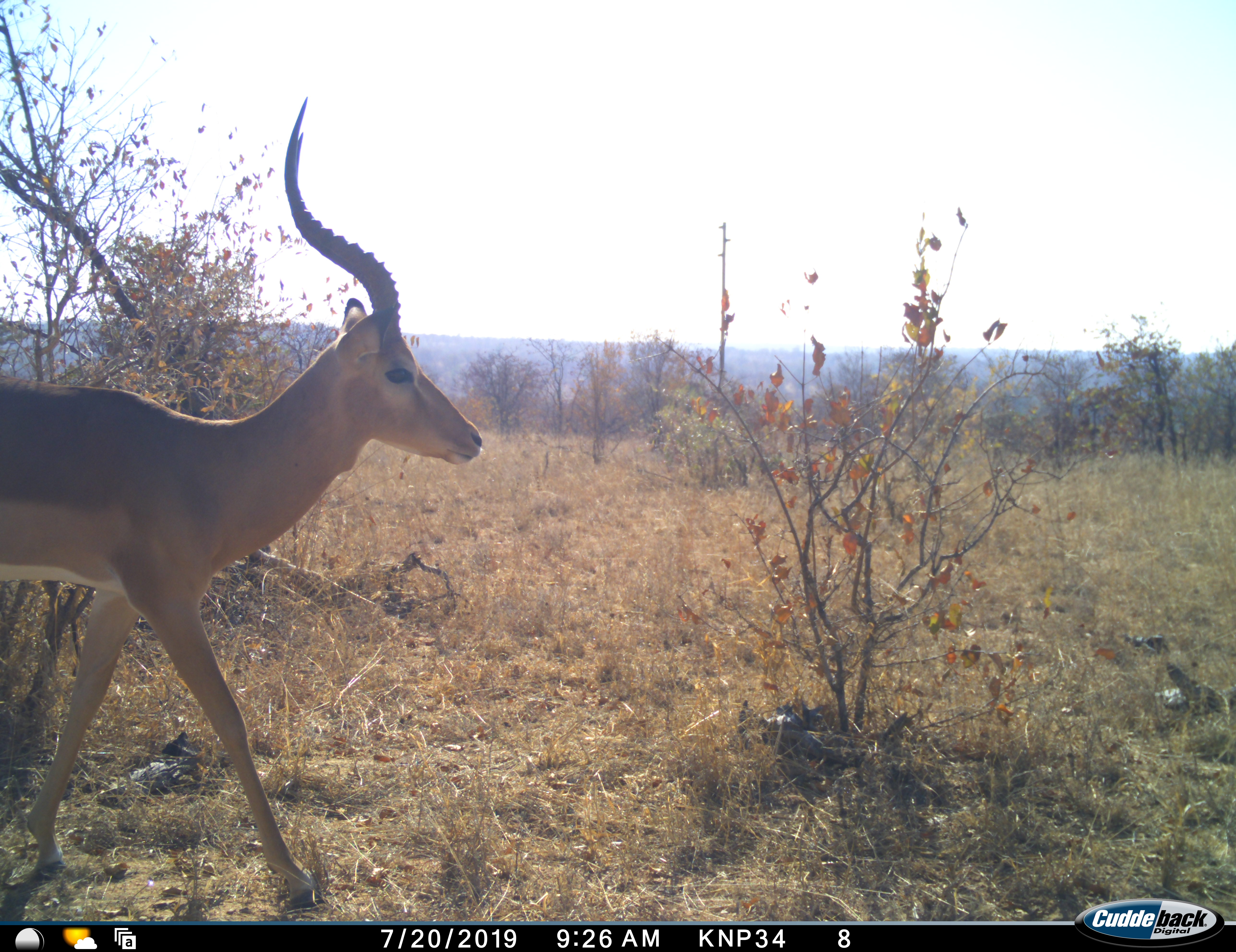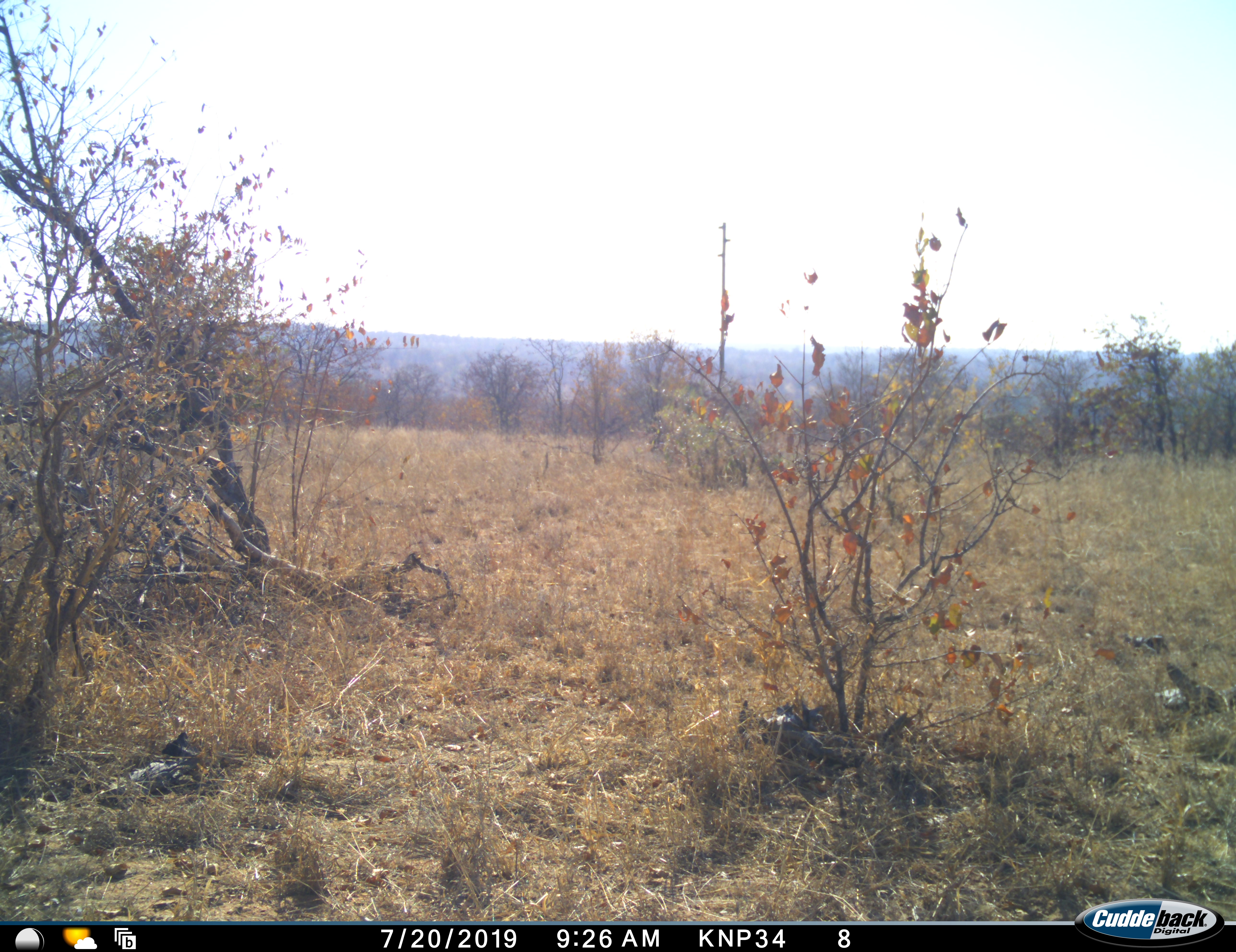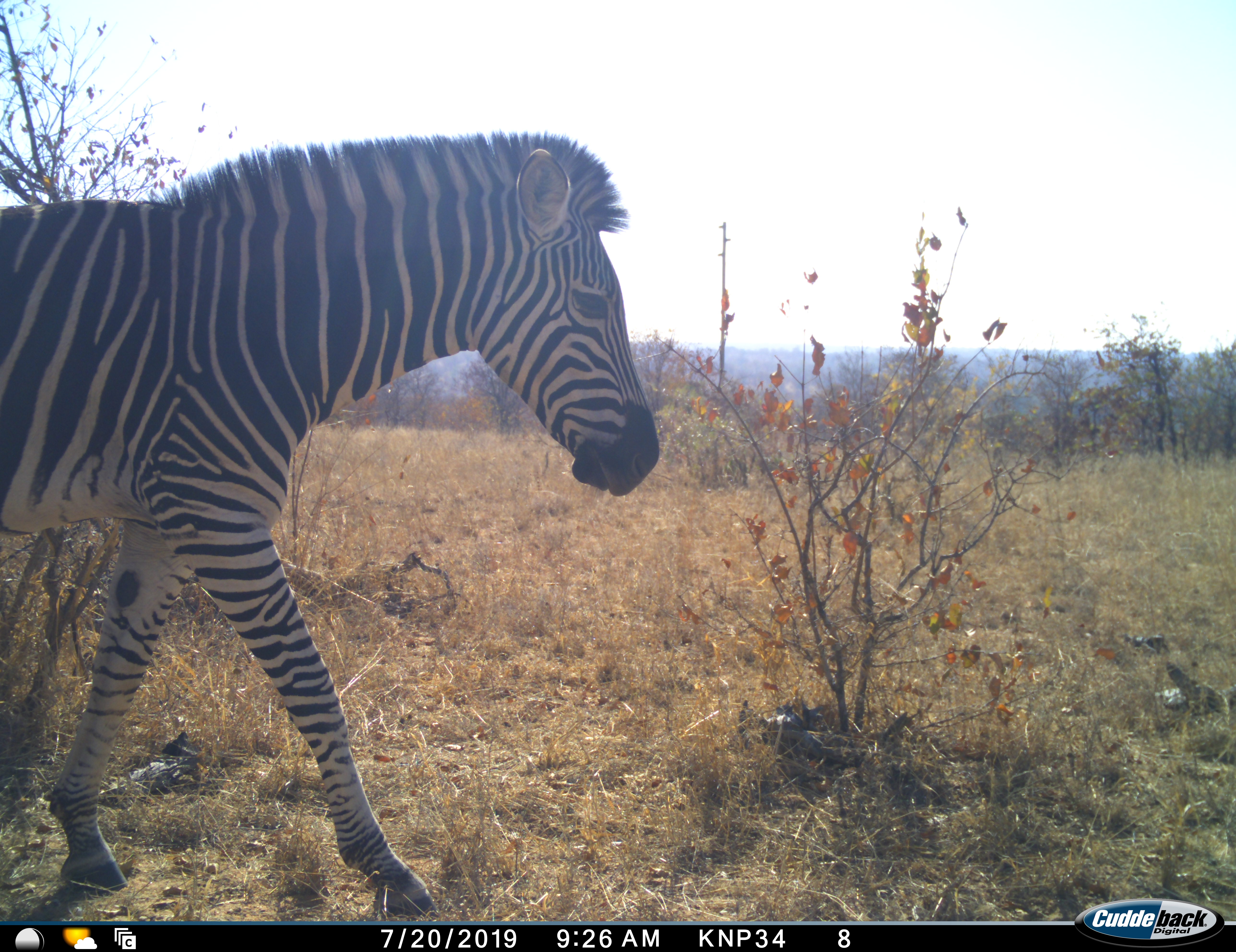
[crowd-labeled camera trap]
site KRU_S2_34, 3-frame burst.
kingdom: Animalia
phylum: Chordata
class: Mammalia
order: Artiodactyla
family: Bovidae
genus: Aepyceros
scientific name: Aepyceros melampus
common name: impala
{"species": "impala (Aepyceros melampus)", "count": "1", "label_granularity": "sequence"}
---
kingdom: Animalia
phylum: Chordata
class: Mammalia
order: Perissodactyla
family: Equidae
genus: Equus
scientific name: Equus quagga burchellii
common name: burchell's zebra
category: zebraburchells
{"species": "zebraburchells (burchell's zebra) (Equus quagga burchellii)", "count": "1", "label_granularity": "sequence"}